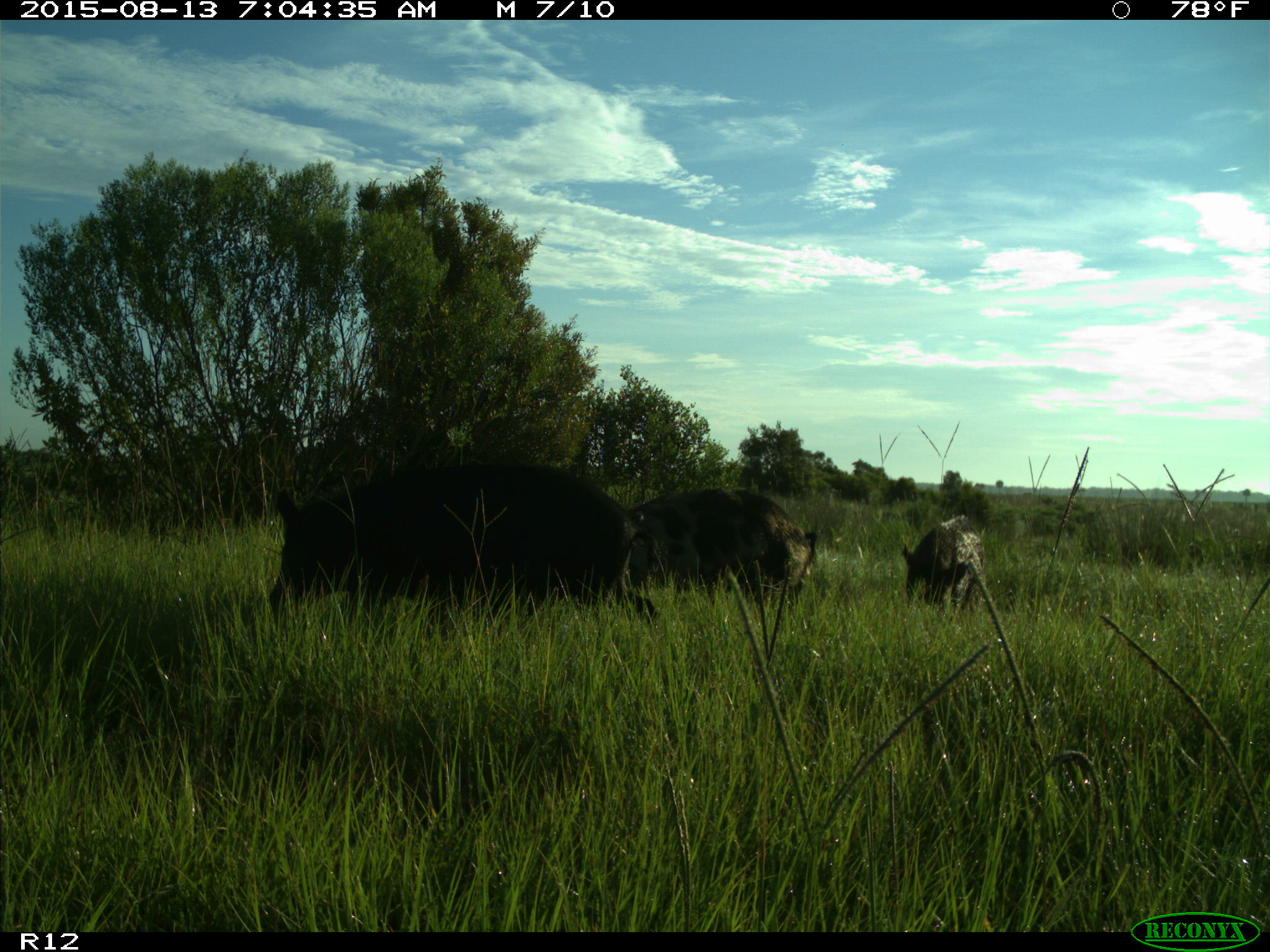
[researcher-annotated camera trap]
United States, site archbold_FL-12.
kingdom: Animalia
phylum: Chordata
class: Mammalia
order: Artiodactyla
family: Suidae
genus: Sus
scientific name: Sus scrofa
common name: wild boar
Sus scrofa (wild boar).